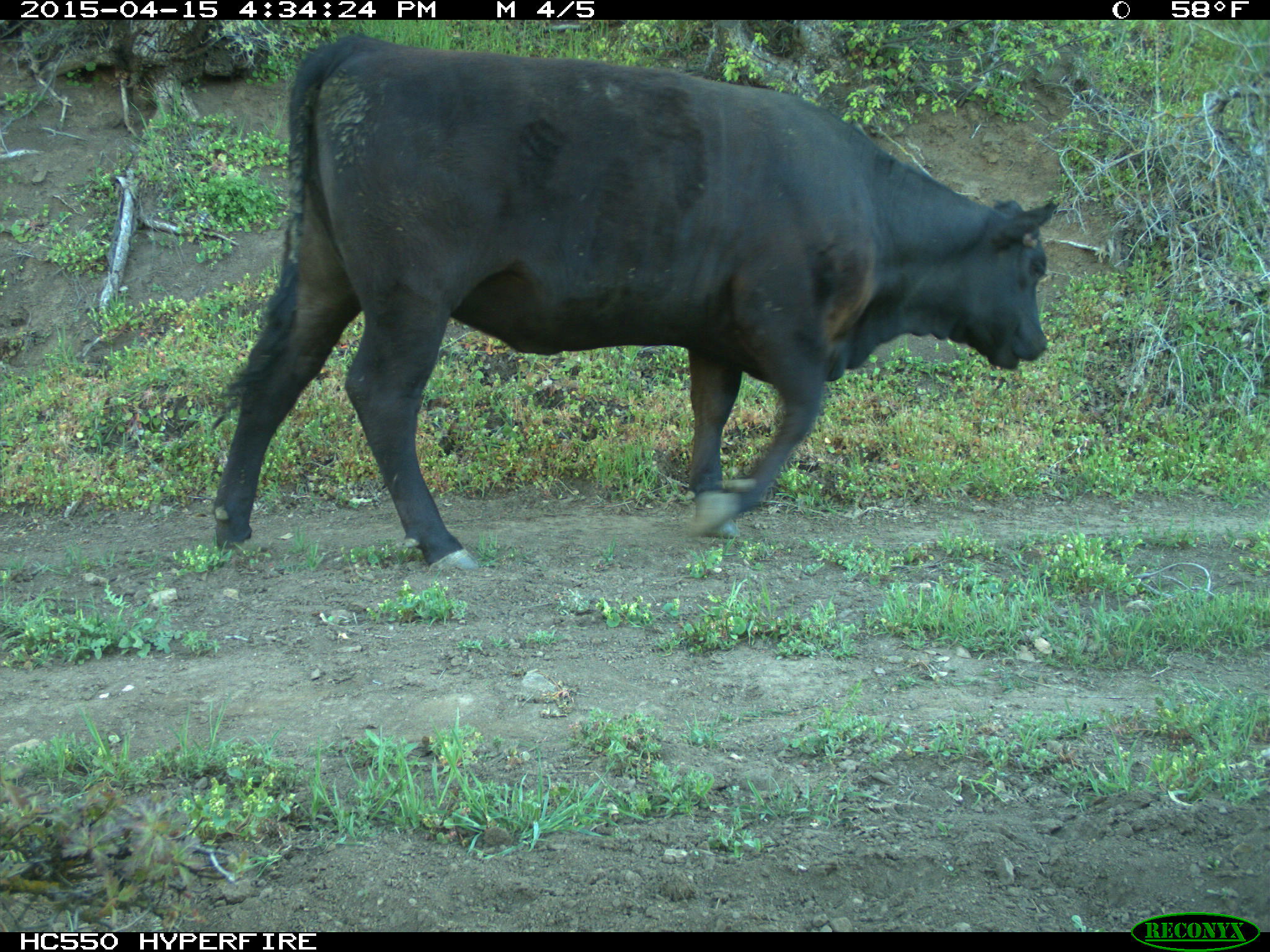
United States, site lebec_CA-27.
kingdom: Animalia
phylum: Chordata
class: Mammalia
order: Artiodactyla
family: Bovidae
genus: Bos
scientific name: Bos taurus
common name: domestic cow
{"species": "Bos taurus (domestic cow)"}